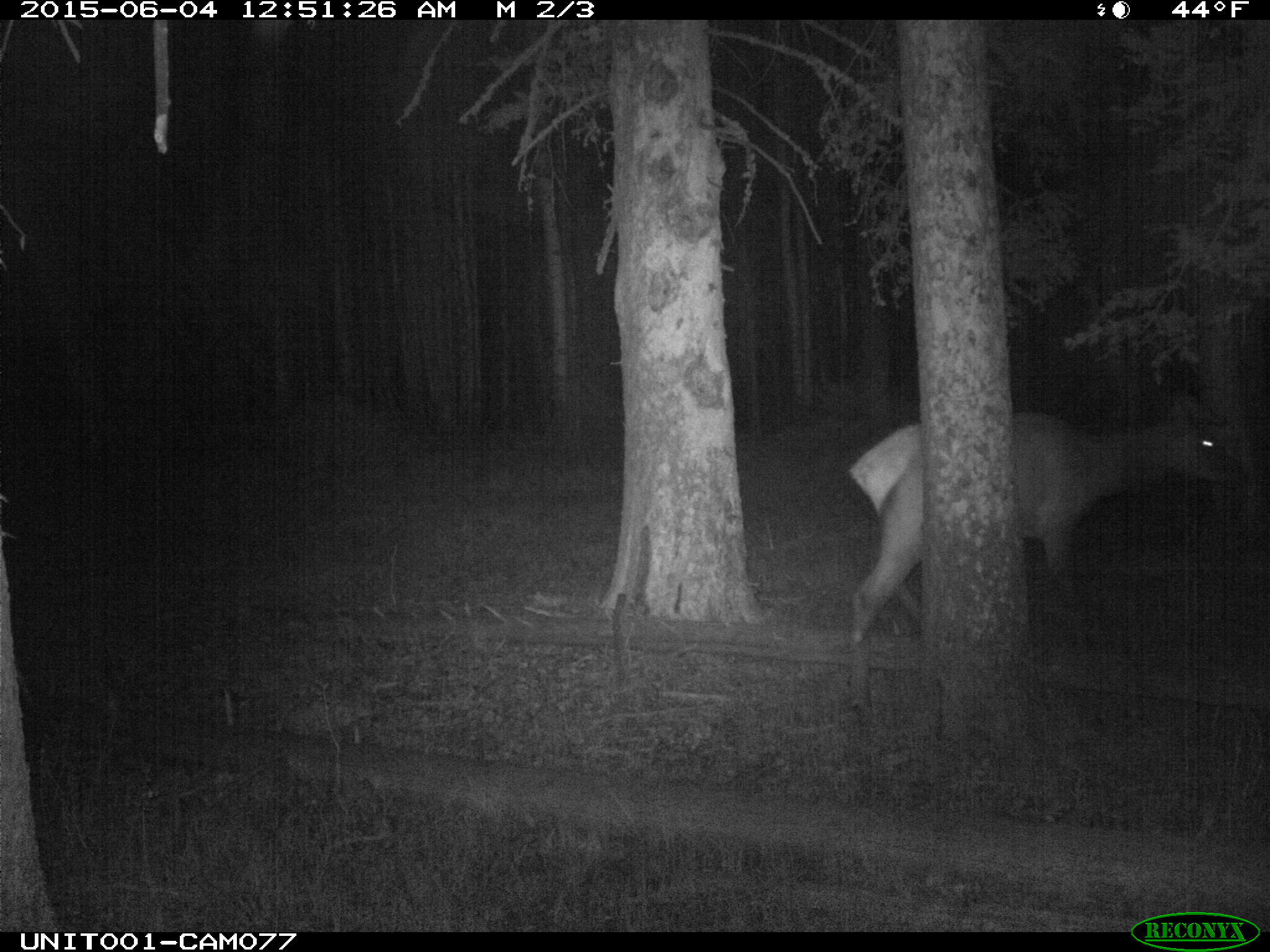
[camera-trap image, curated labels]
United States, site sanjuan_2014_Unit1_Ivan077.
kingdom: Animalia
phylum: Chordata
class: Mammalia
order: Artiodactyla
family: Cervidae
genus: Cervus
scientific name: Cervus elaphus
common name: red deer